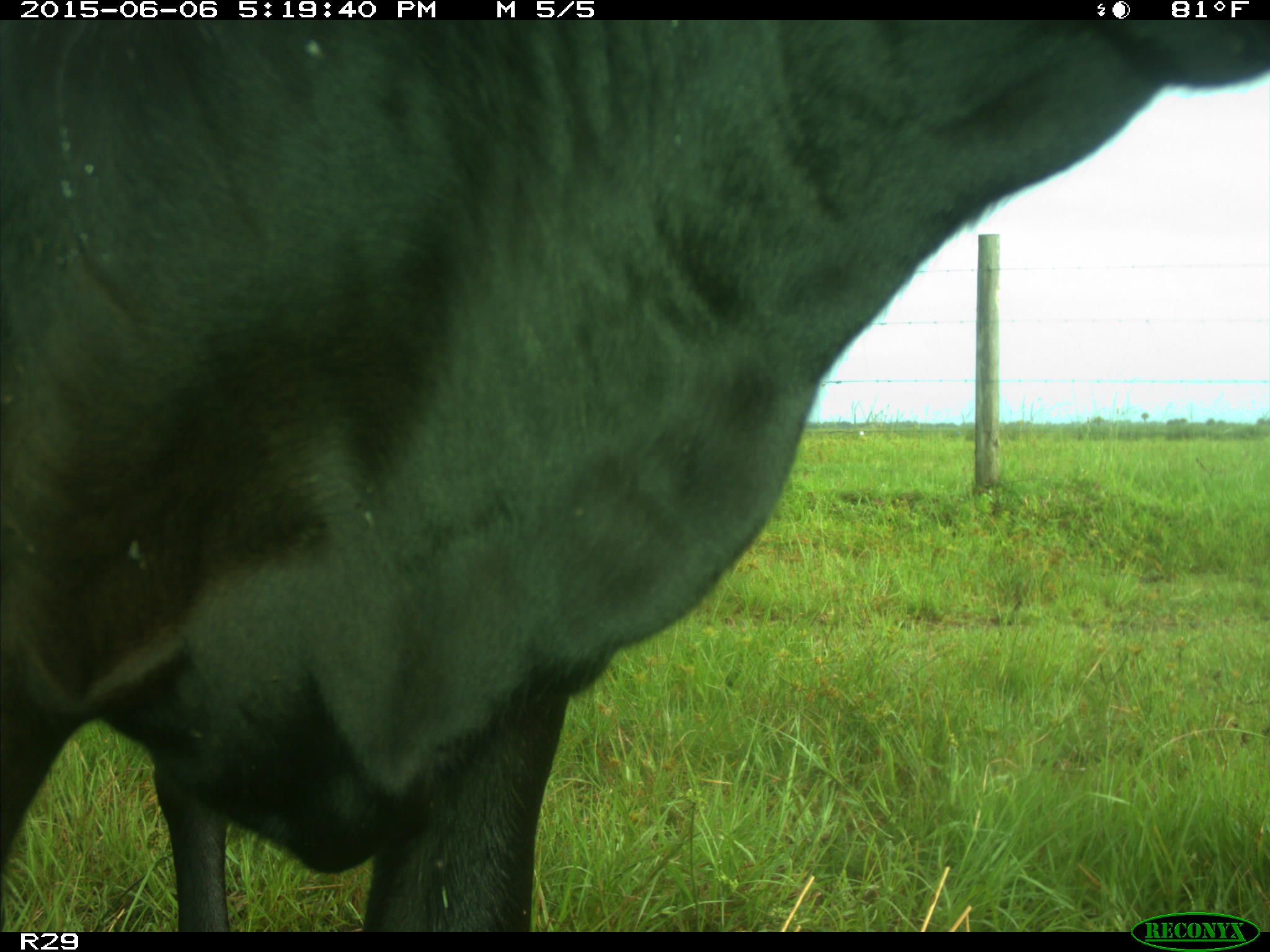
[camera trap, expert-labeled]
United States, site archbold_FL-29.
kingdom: Animalia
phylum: Chordata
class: Mammalia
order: Artiodactyla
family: Bovidae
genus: Bos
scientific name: Bos taurus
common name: domestic cow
Bos taurus (domestic cow).